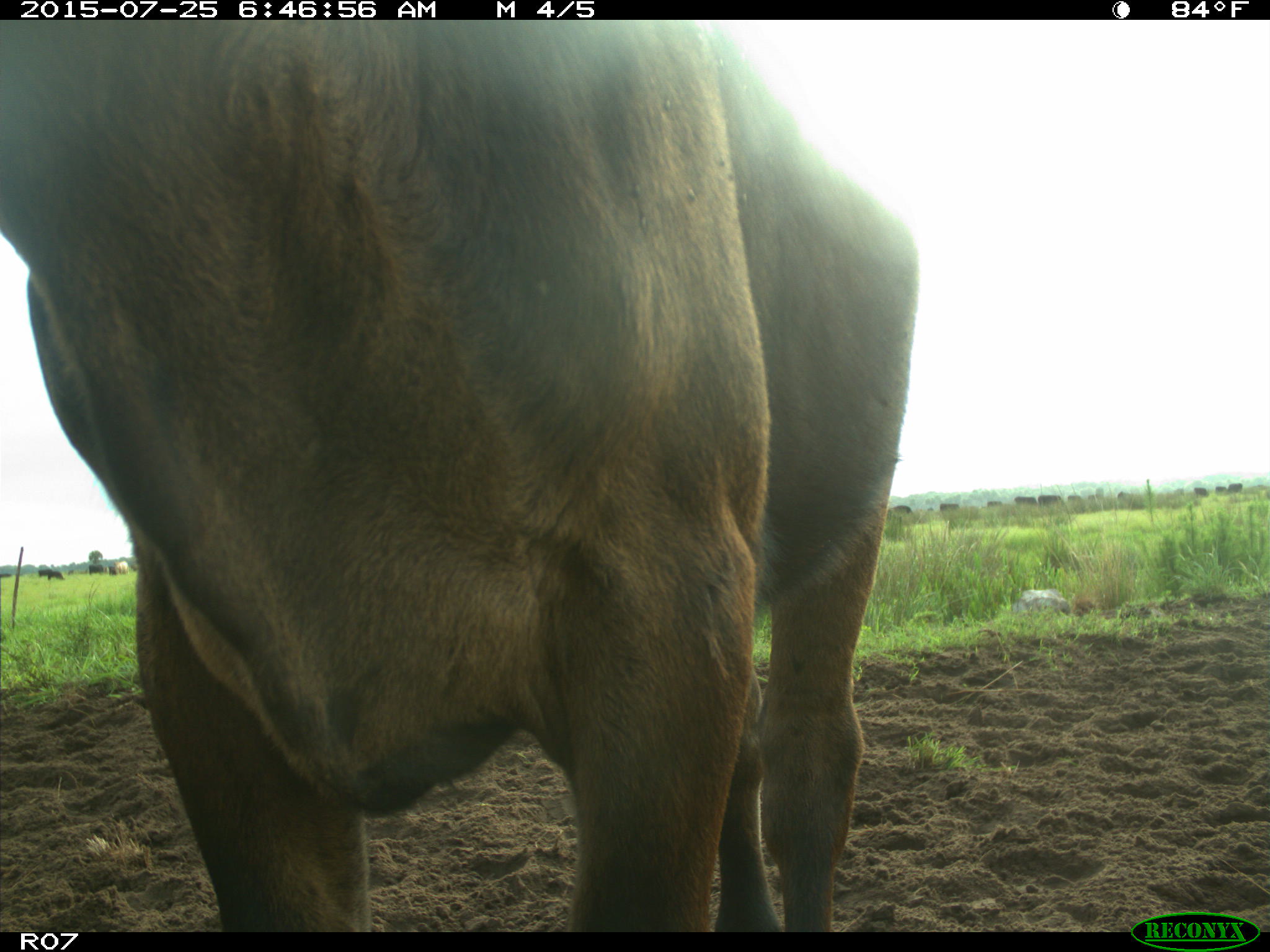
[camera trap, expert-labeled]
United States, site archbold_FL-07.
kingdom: Animalia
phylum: Chordata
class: Mammalia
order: Artiodactyla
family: Bovidae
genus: Bos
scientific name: Bos taurus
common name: domestic cow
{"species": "Bos taurus (domestic cow)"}